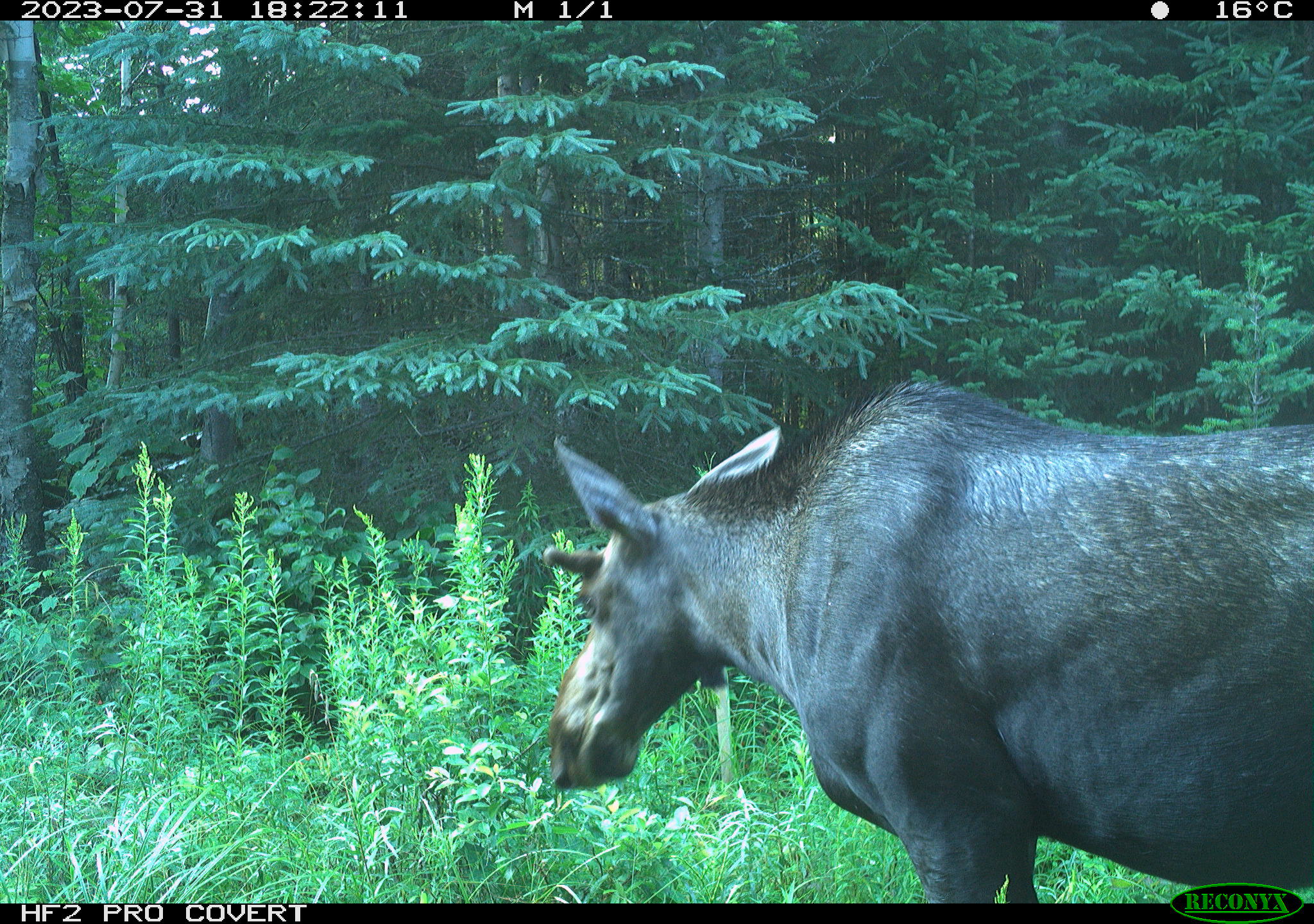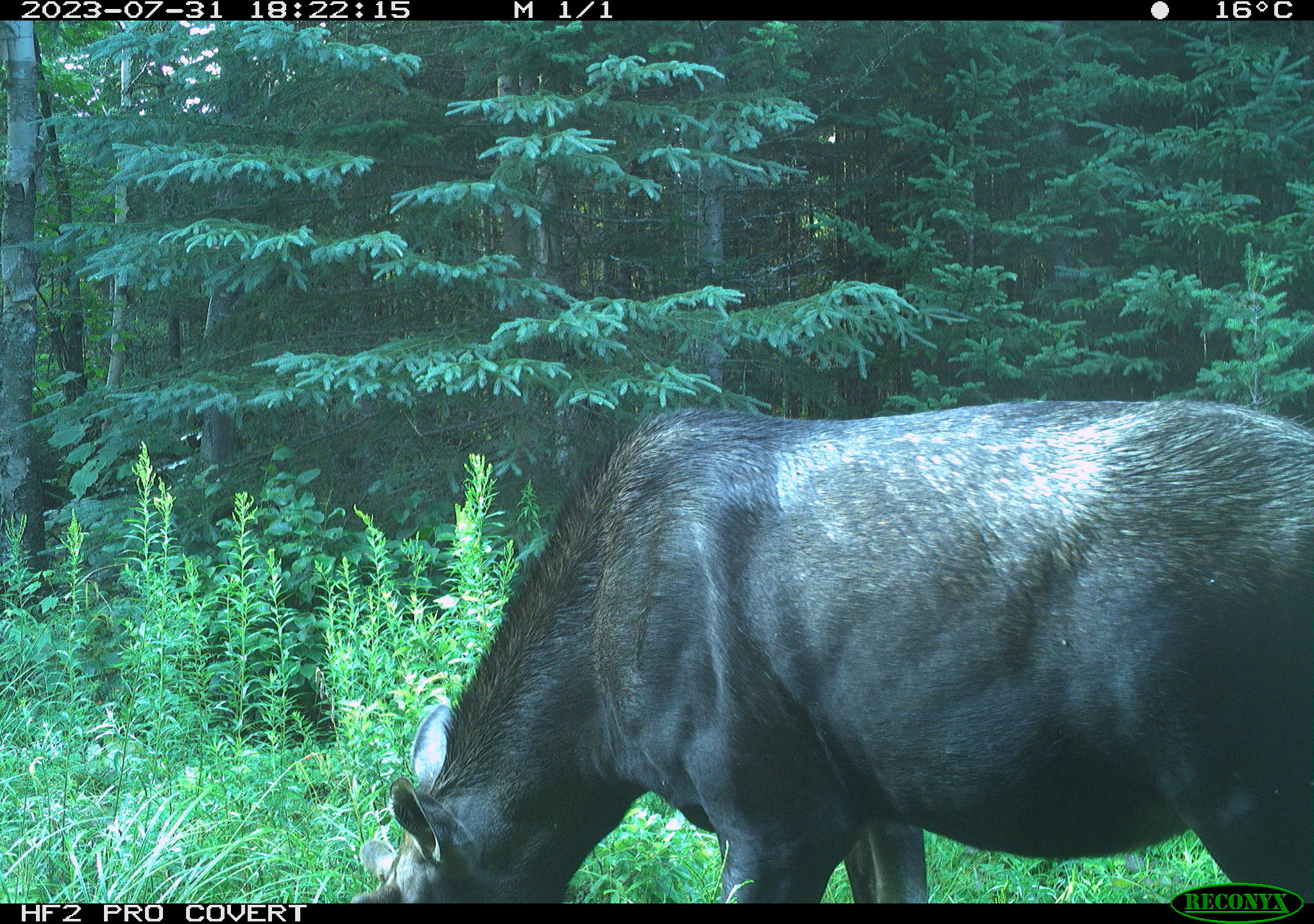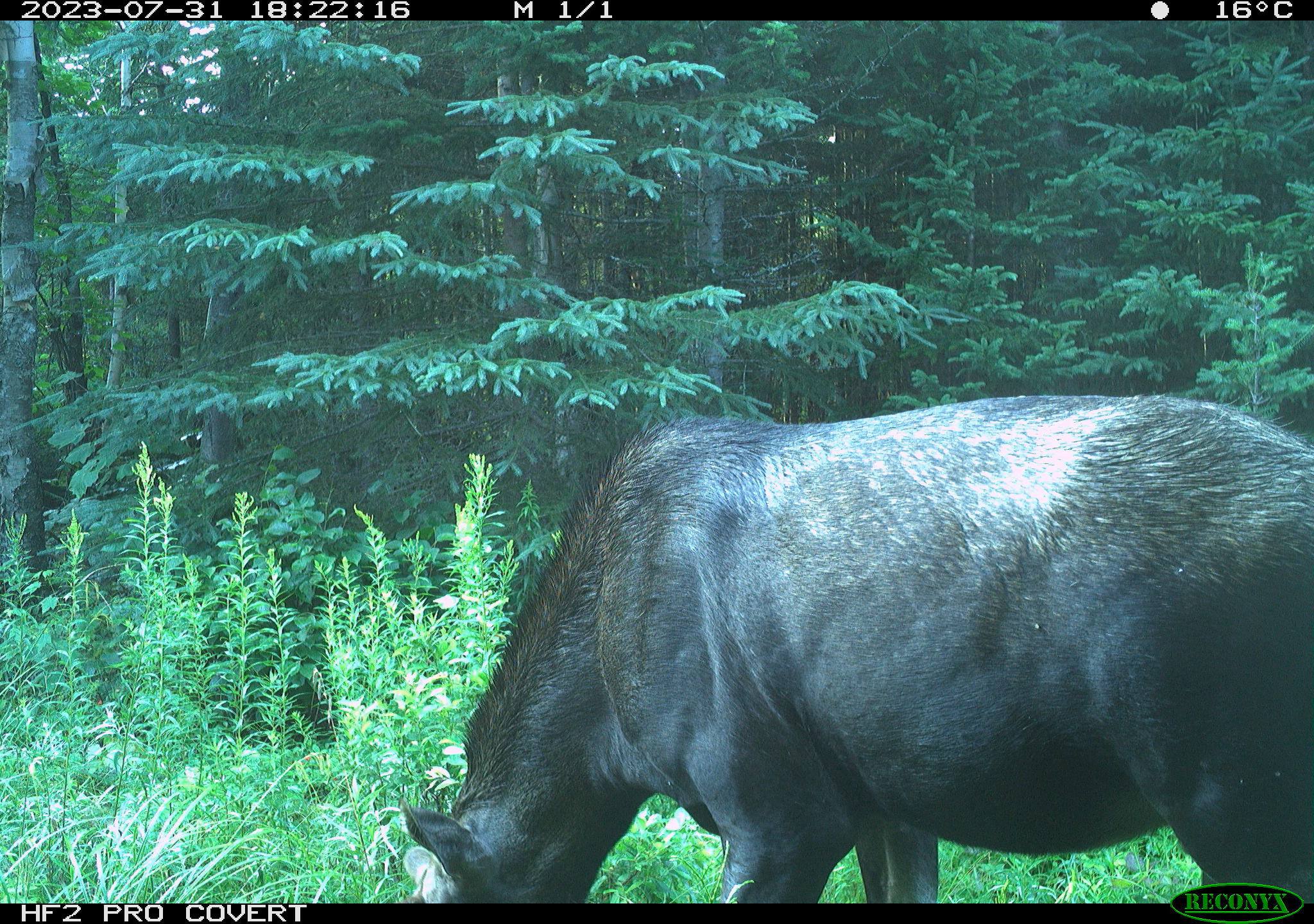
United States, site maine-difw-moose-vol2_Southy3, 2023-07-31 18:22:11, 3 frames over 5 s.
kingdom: Animalia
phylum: Chordata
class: Mammalia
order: Artiodactyla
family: Cervidae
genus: Alces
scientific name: Alces alces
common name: moose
Moose (Alces alces).